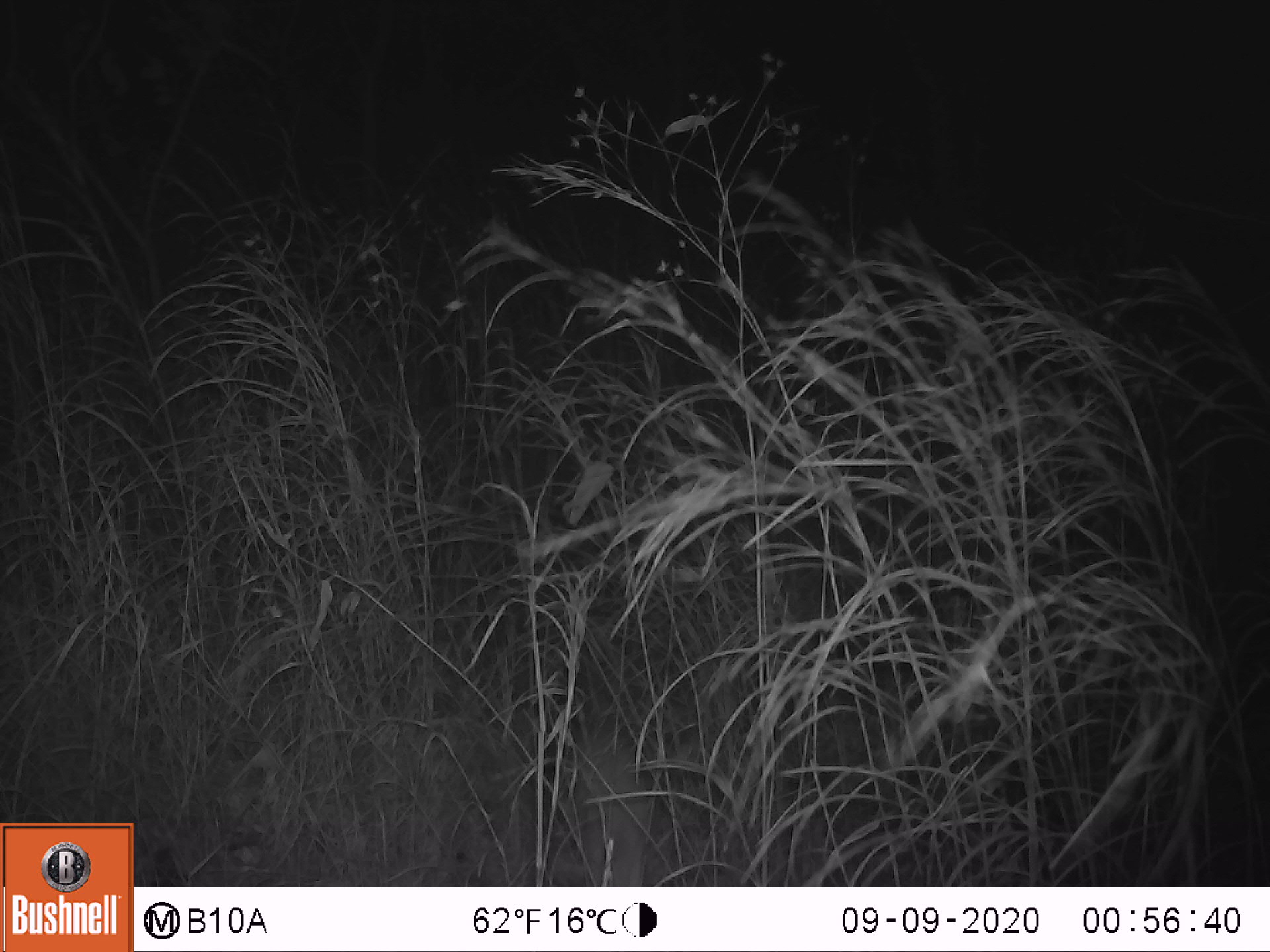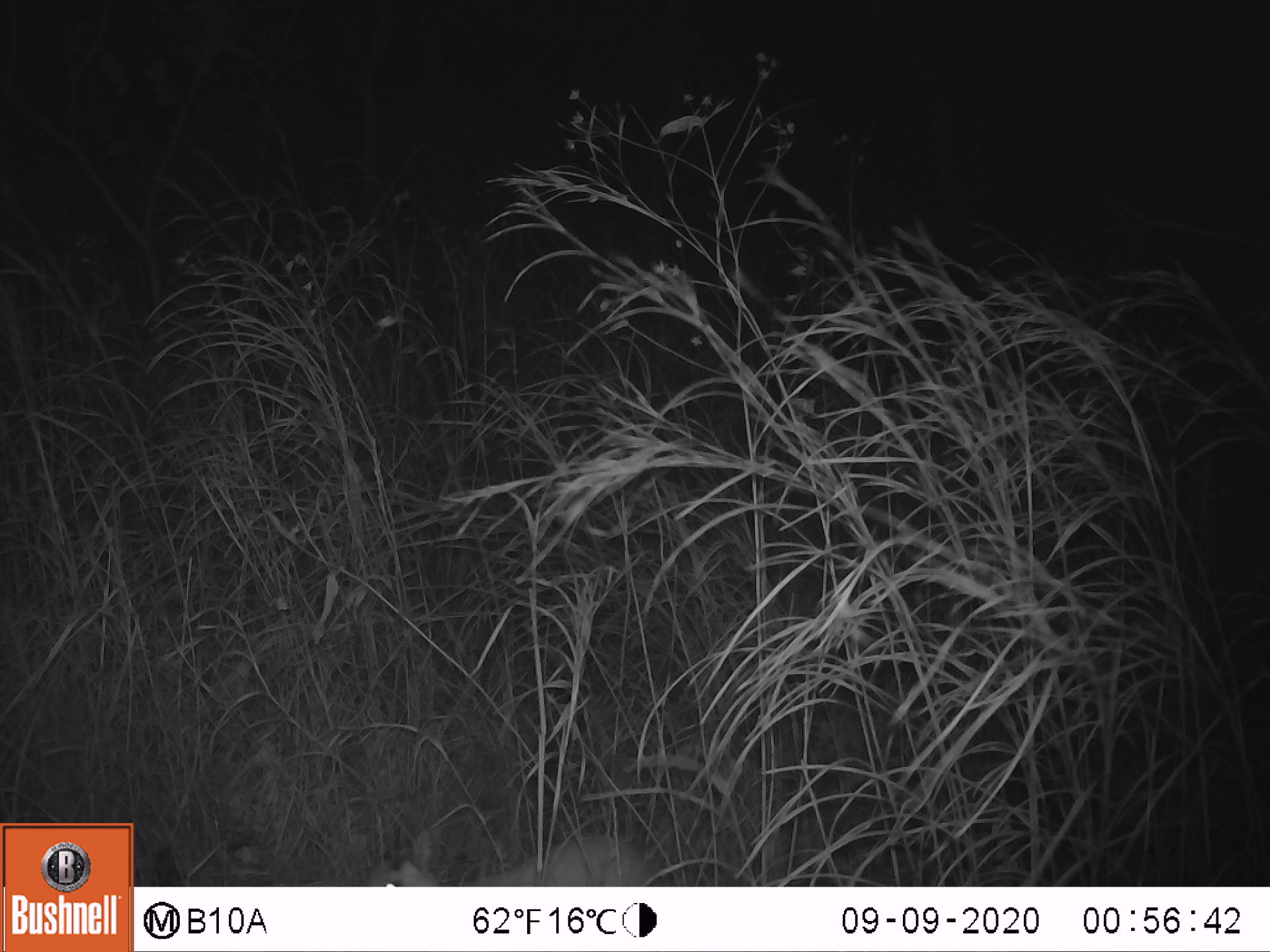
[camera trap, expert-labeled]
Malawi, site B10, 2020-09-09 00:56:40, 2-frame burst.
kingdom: Animalia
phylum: Chordata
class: Mammalia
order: Artiodactyla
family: Bovidae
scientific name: Antilopinae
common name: small antelope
Small antelope (Antilopinae), count 1.